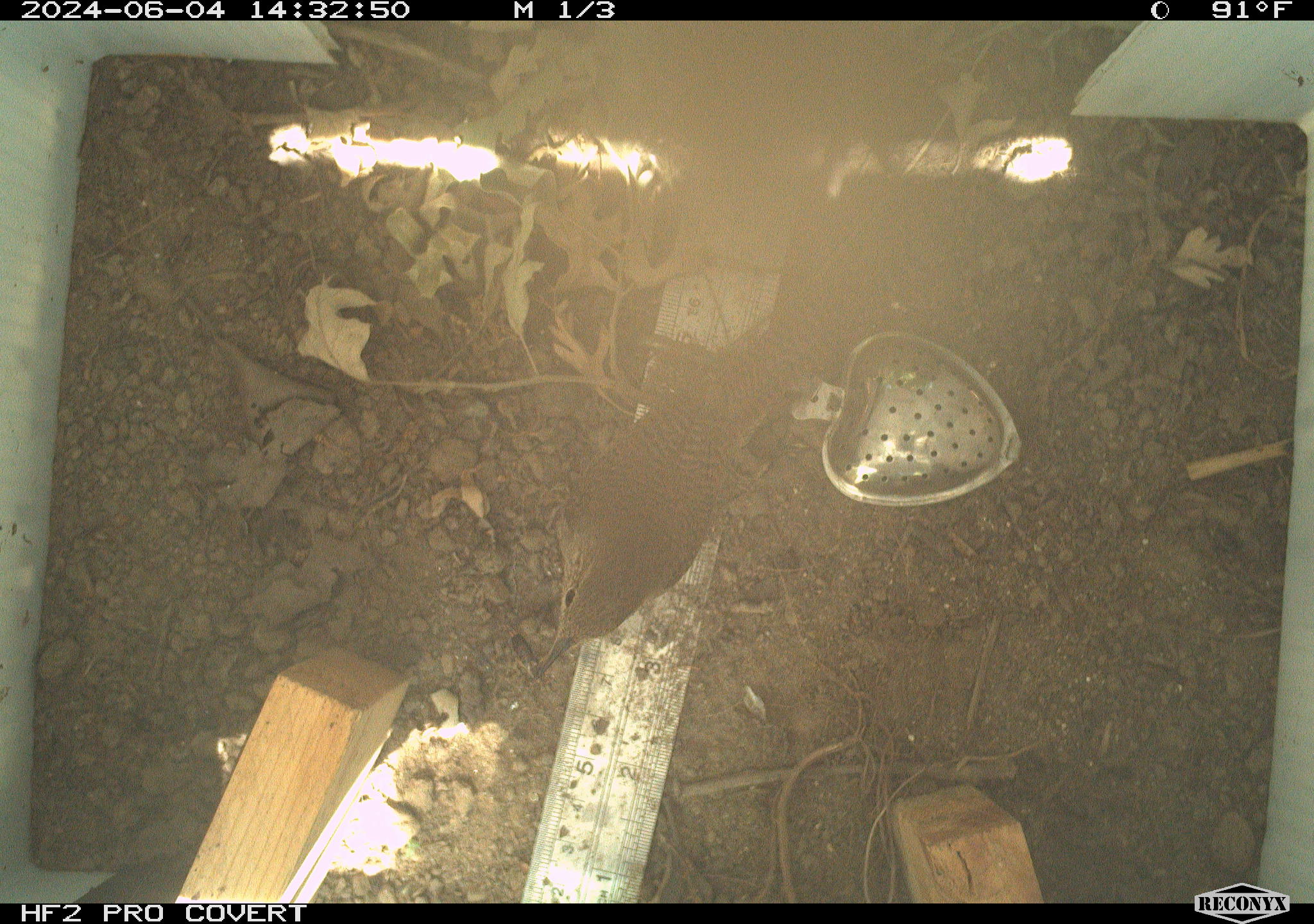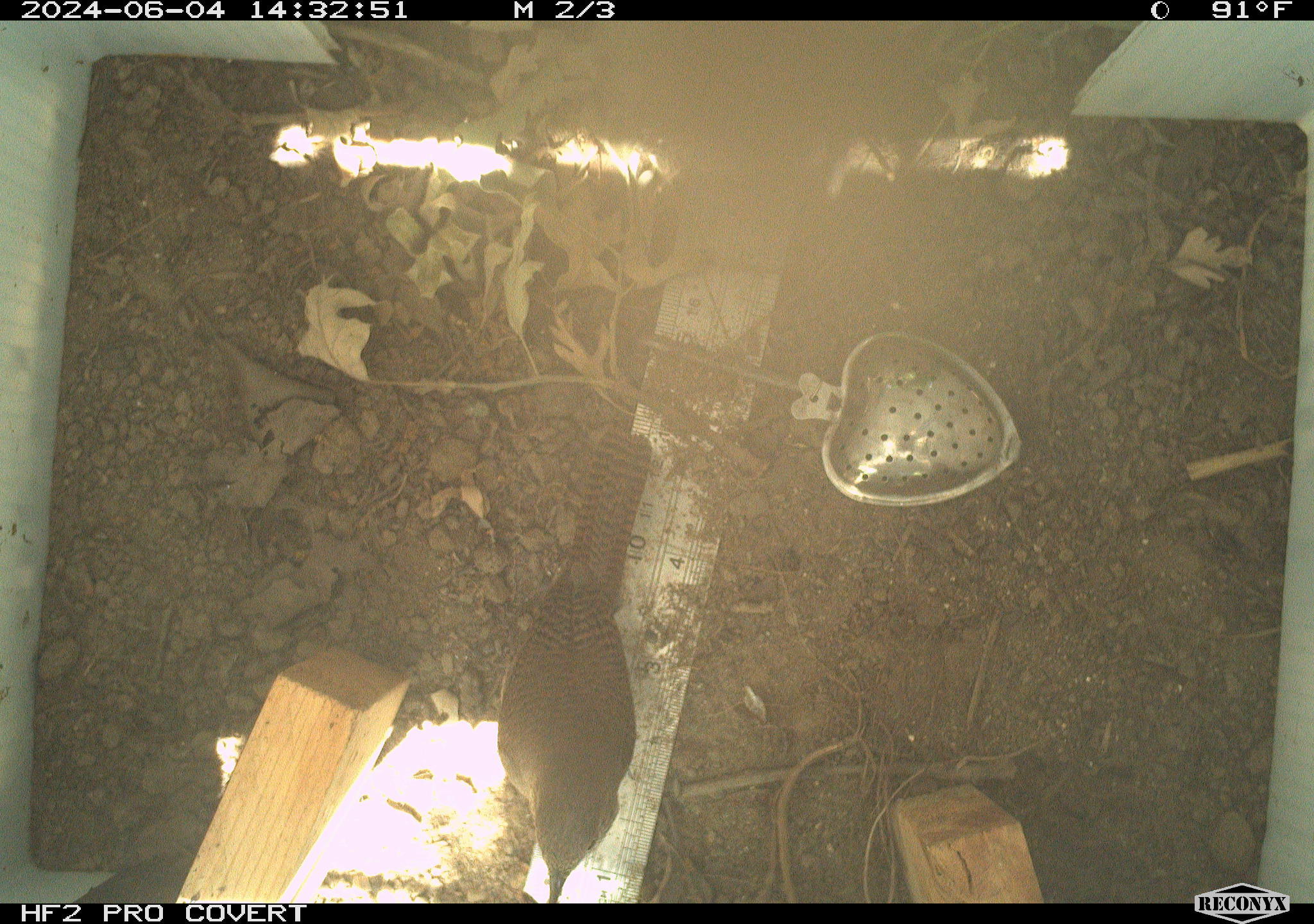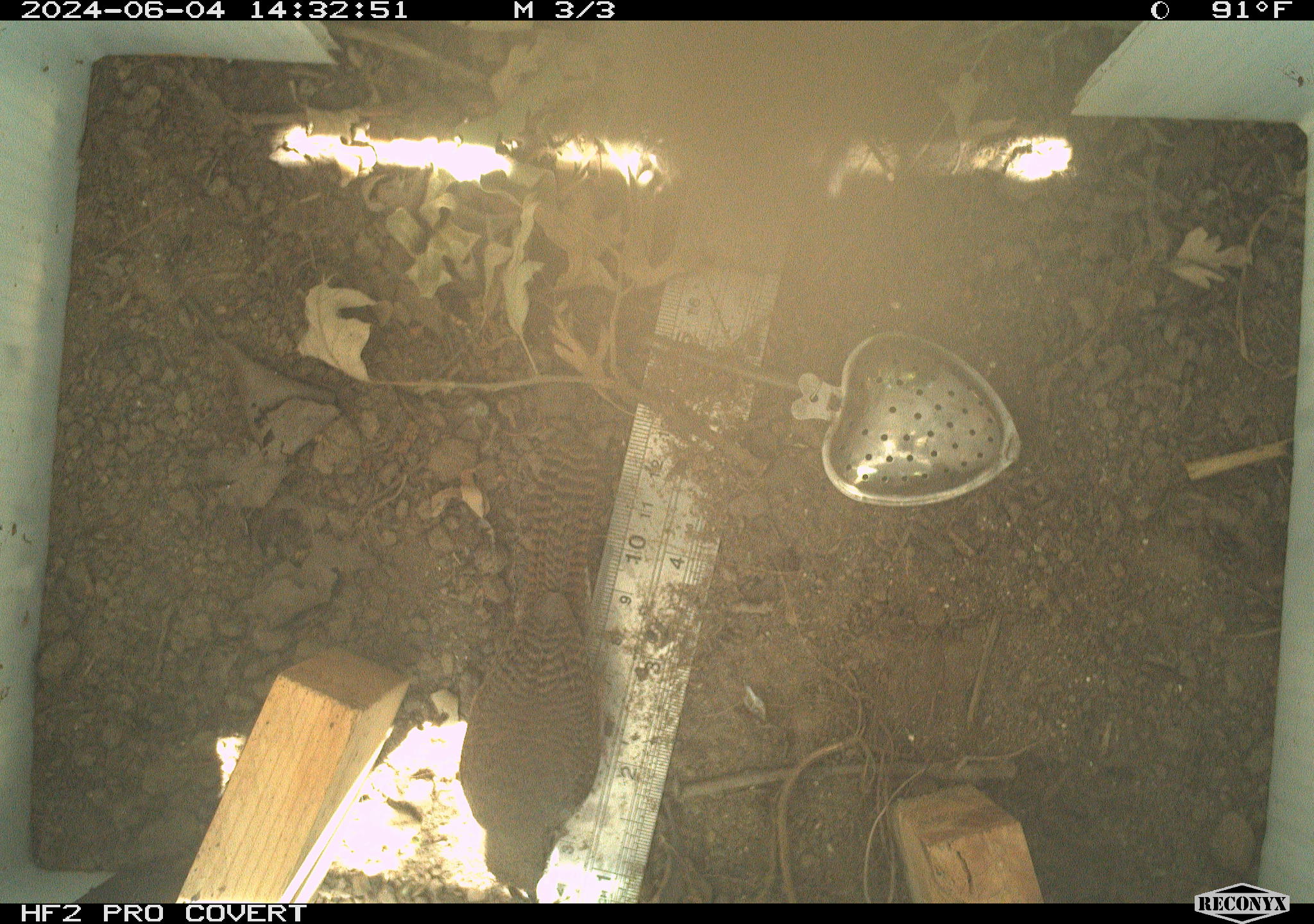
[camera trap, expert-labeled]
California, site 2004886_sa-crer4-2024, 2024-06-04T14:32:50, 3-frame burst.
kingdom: Animalia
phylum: Chordata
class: Aves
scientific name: Aves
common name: bird